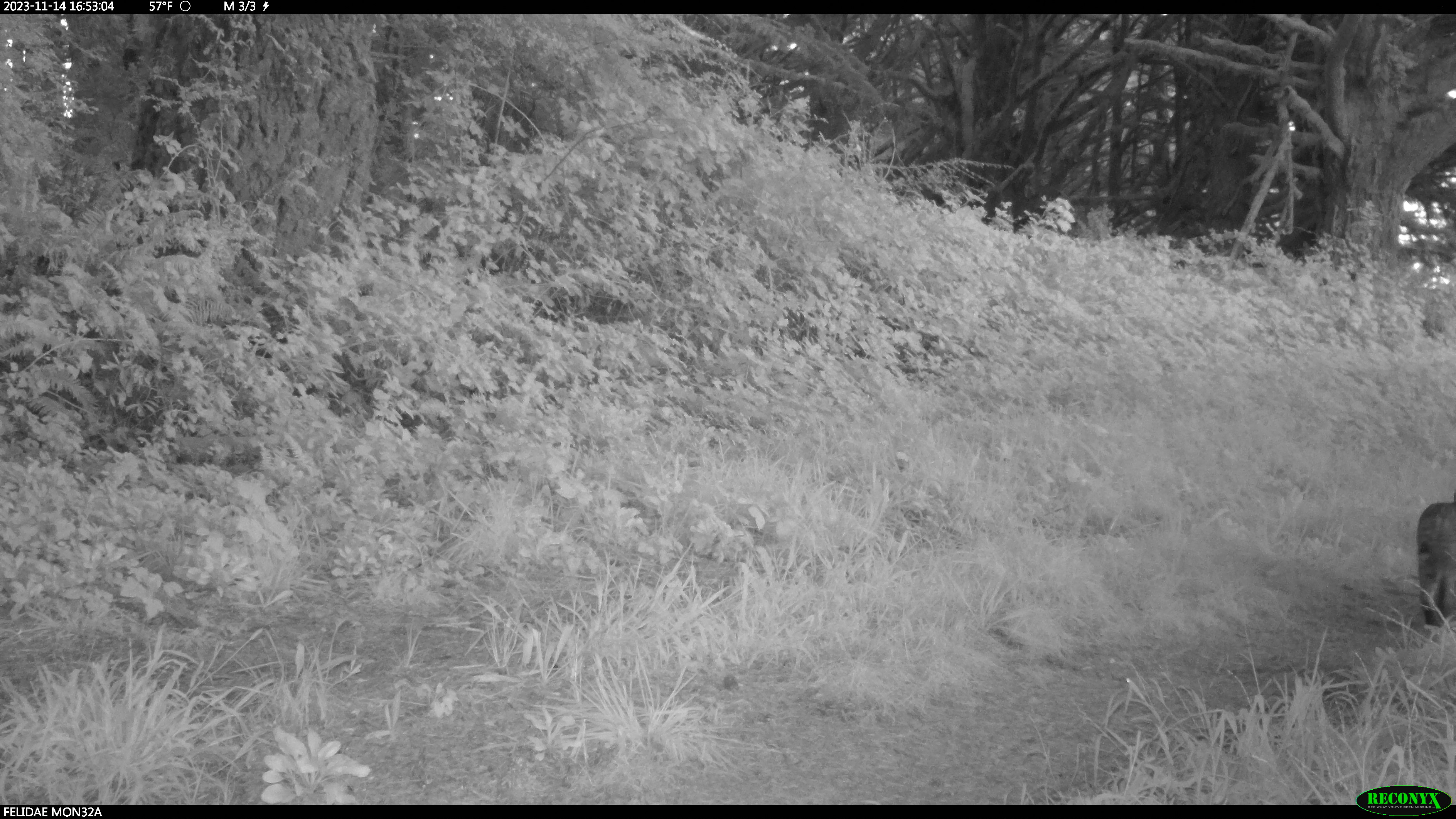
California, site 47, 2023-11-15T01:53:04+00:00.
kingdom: Animalia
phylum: Chordata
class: Mammalia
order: Carnivora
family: Felidae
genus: Lynx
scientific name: Lynx rufus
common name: bobcat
Bobcat (Lynx rufus).